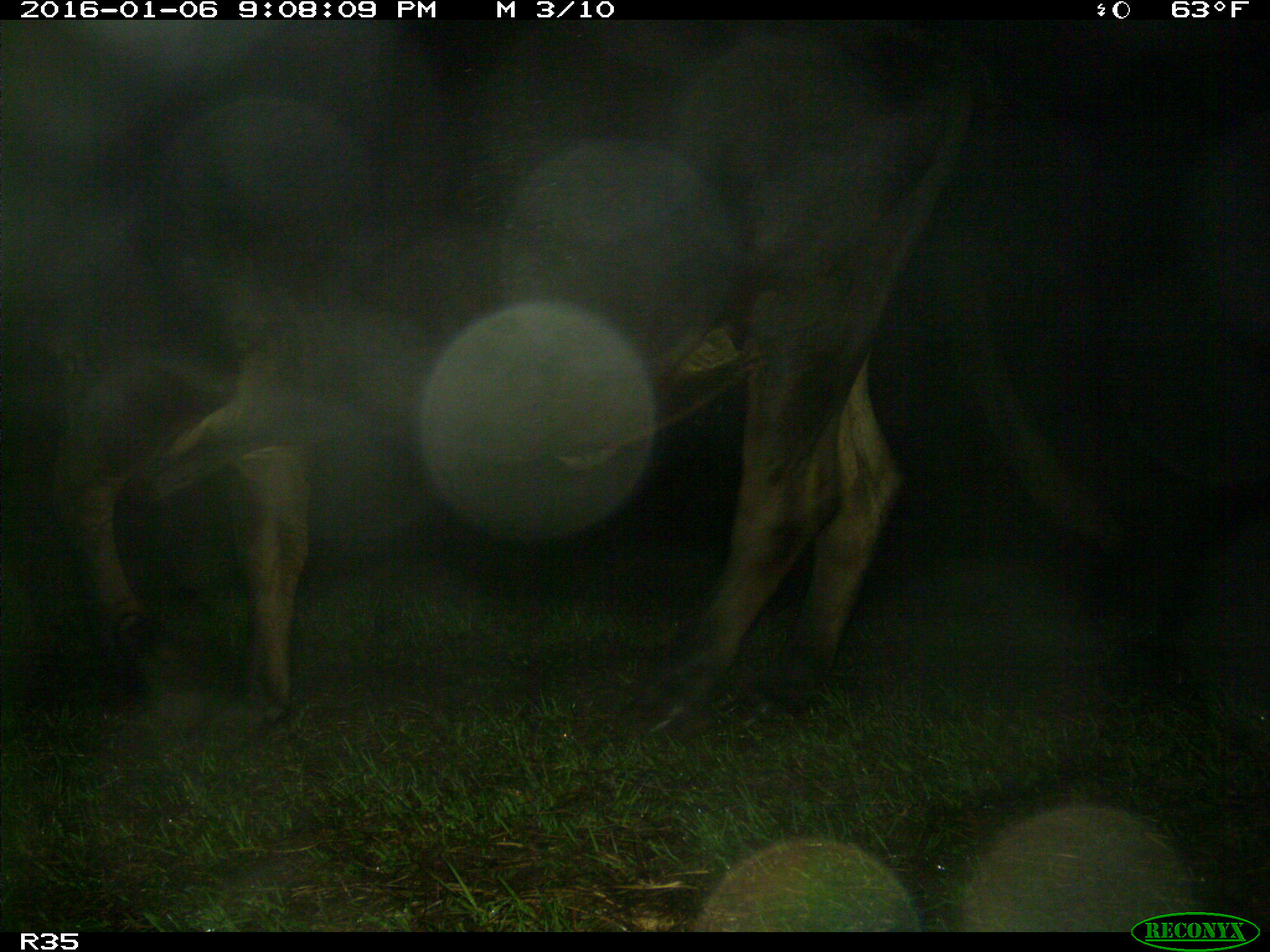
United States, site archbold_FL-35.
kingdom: Animalia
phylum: Chordata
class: Mammalia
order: Artiodactyla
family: Bovidae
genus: Bos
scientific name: Bos taurus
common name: domestic cow